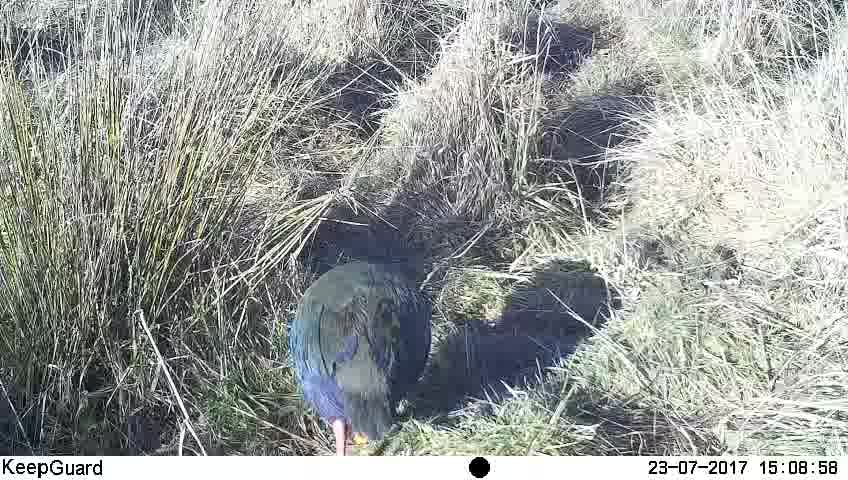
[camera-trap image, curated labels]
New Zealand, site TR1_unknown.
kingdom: Animalia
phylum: Chordata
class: Aves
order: Gruiformes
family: Rallidae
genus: Porphyrio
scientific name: Porphyrio mantelli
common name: takahe